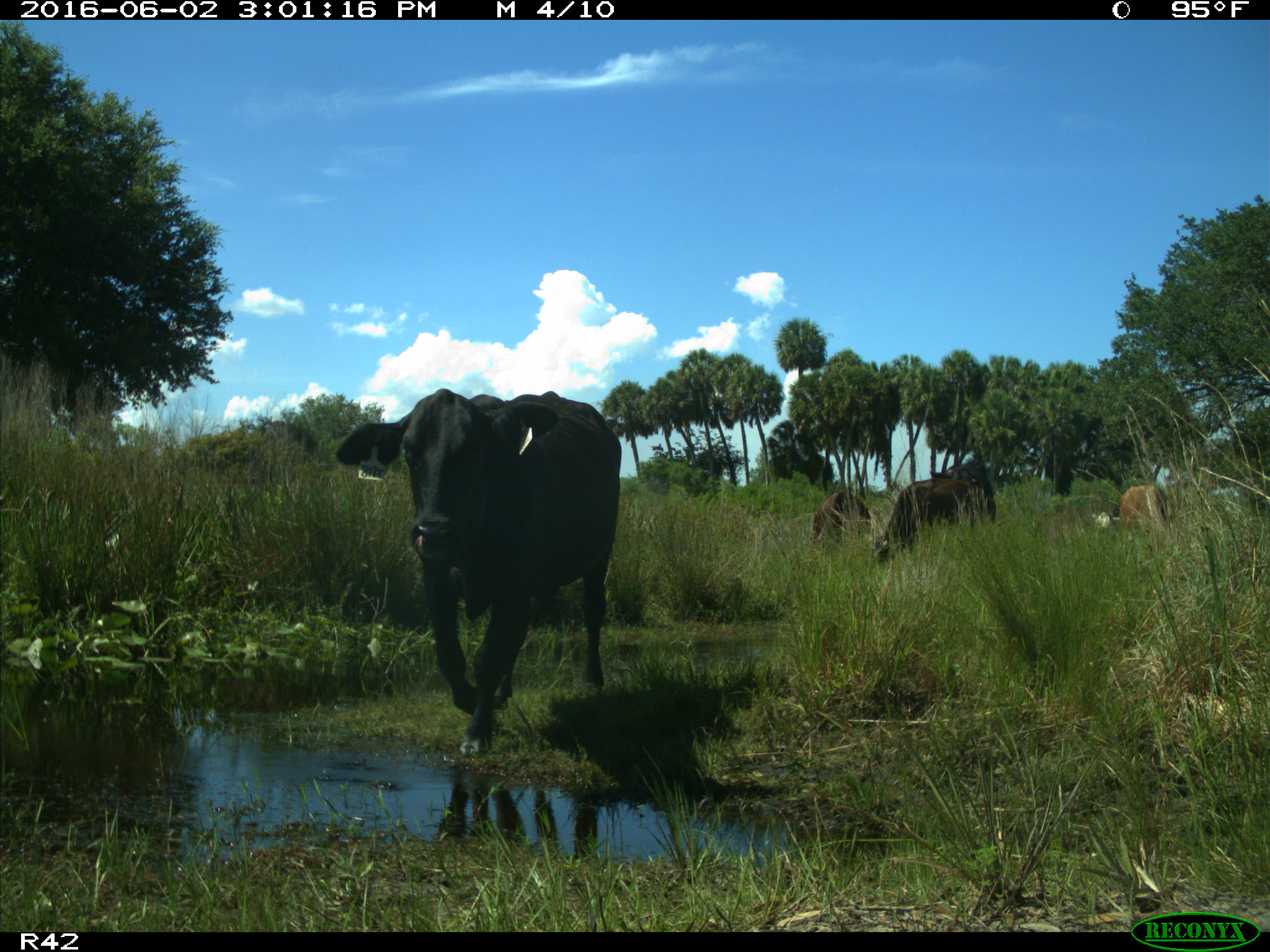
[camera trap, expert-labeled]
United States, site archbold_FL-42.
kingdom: Animalia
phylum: Chordata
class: Mammalia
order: Artiodactyla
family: Bovidae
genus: Bos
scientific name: Bos taurus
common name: domestic cow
Bos taurus (domestic cow).